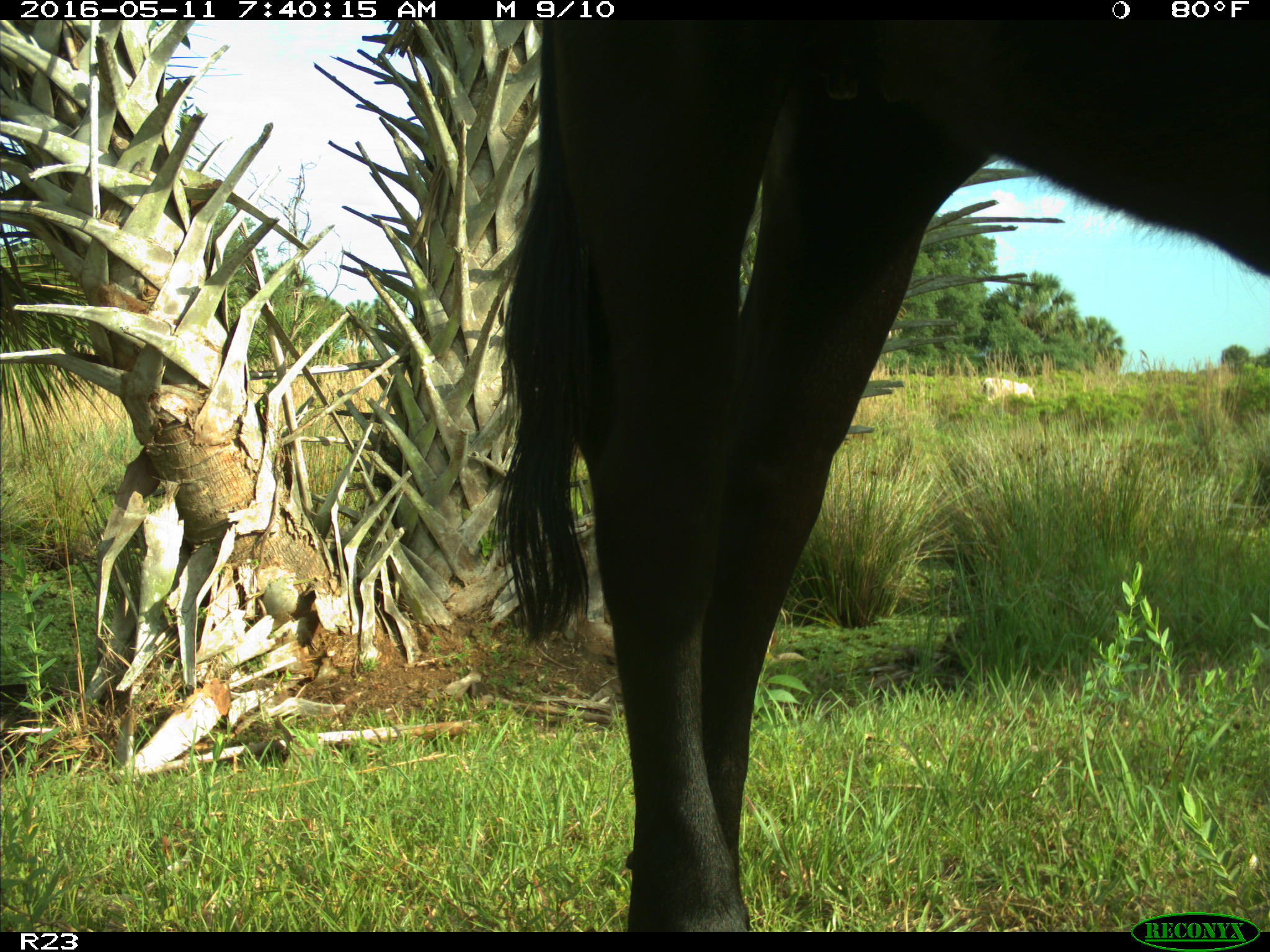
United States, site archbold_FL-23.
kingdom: Animalia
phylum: Chordata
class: Mammalia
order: Artiodactyla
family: Bovidae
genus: Bos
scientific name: Bos taurus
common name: domestic cow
Bos taurus (domestic cow).